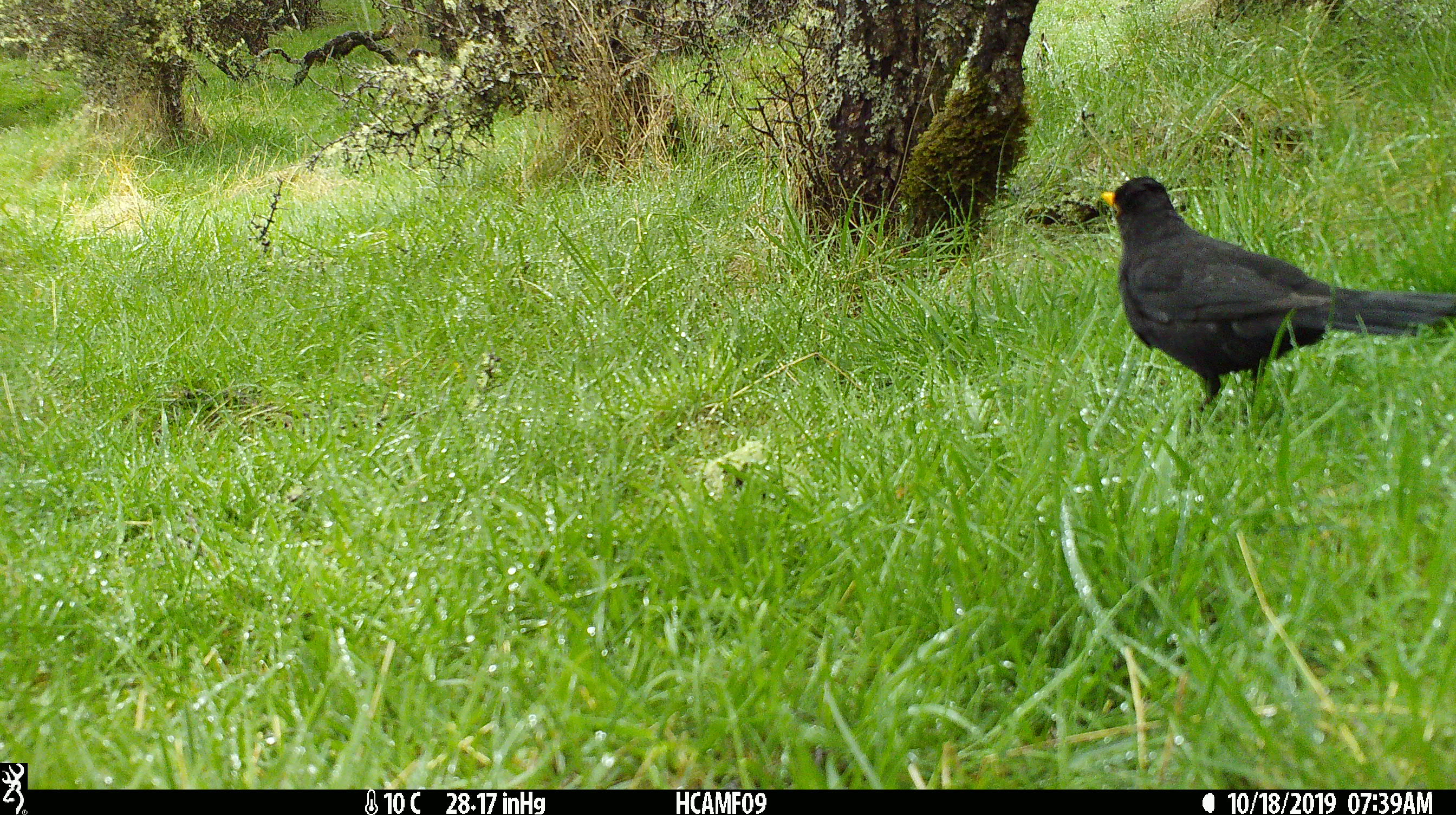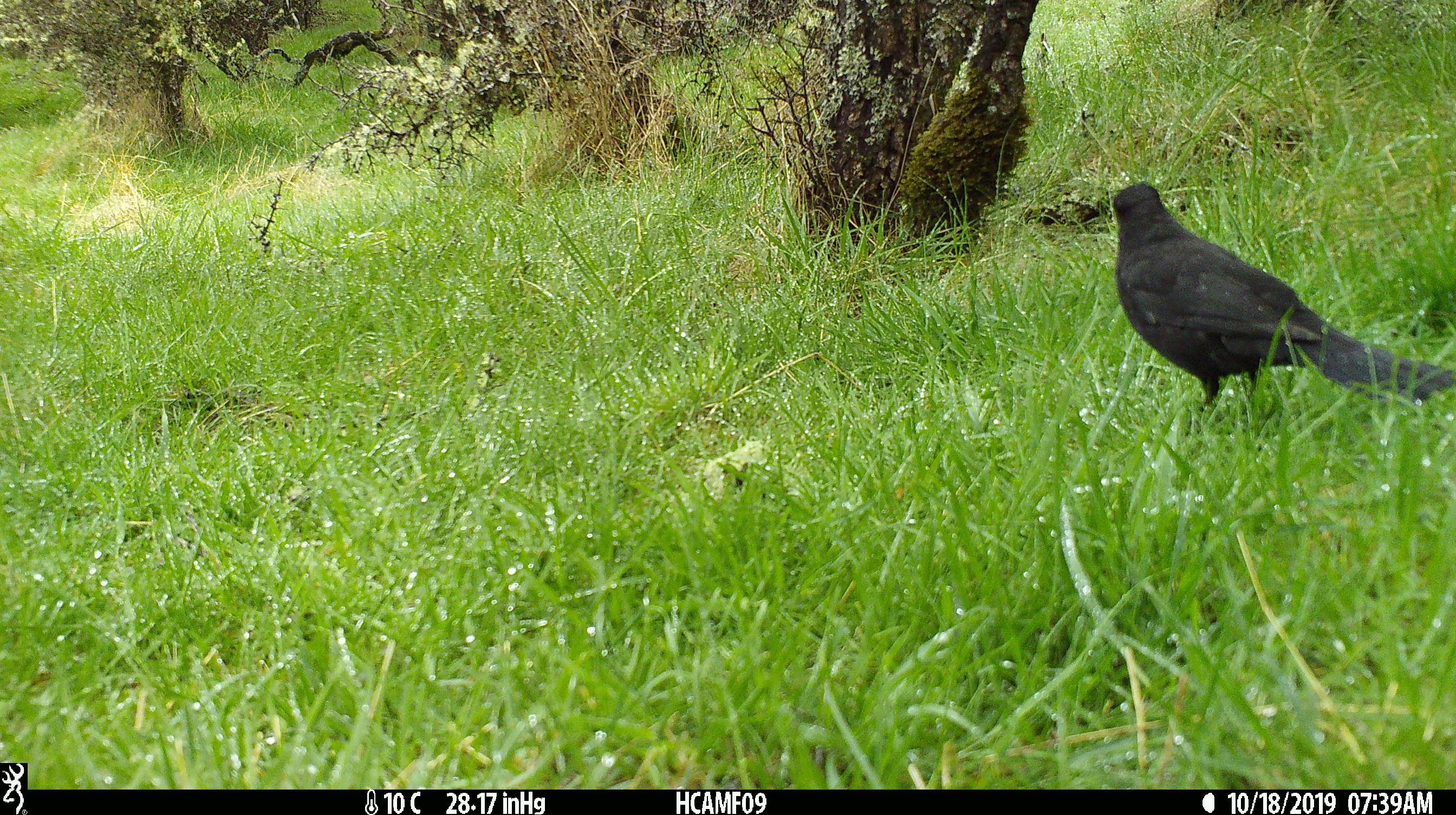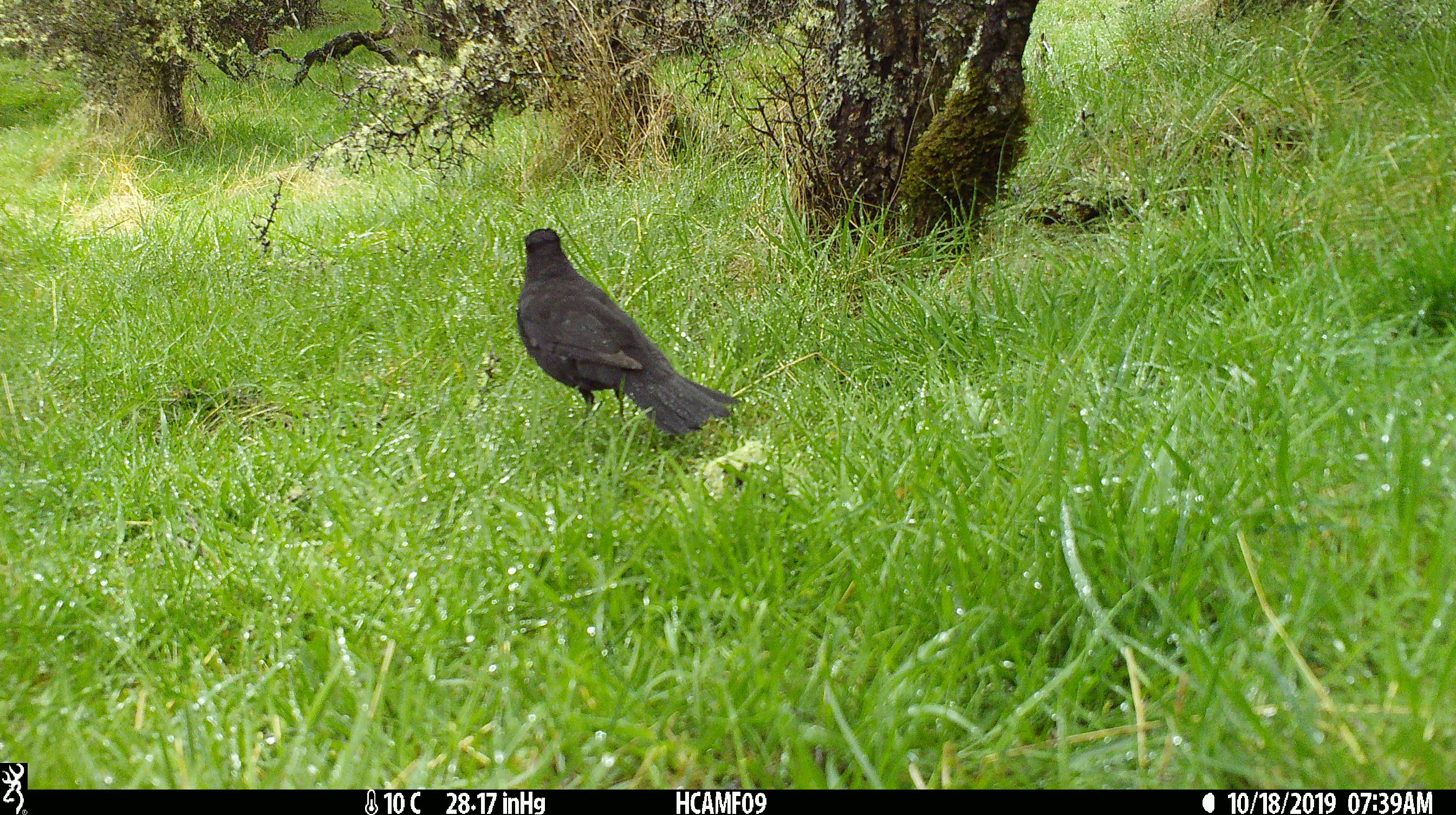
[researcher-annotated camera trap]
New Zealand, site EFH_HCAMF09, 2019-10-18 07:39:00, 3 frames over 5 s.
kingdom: Animalia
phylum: Chordata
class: Aves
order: Passeriformes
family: Turdidae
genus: Turdus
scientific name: Turdus merula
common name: eurasian blackbird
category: blackbird